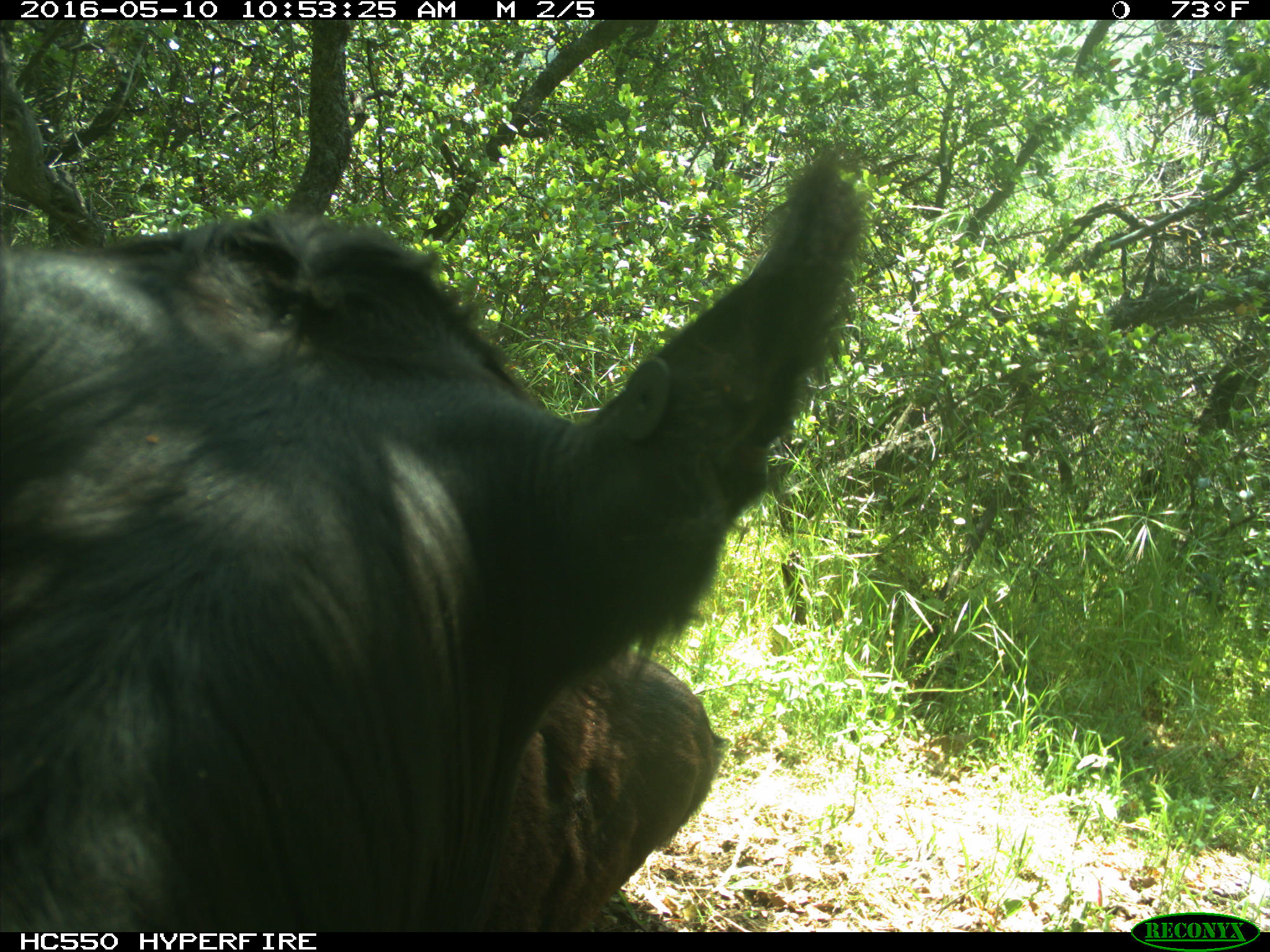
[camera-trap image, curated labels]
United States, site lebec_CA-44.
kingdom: Animalia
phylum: Chordata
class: Mammalia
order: Artiodactyla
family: Bovidae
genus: Bos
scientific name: Bos taurus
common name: domestic cow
Bos taurus (domestic cow).